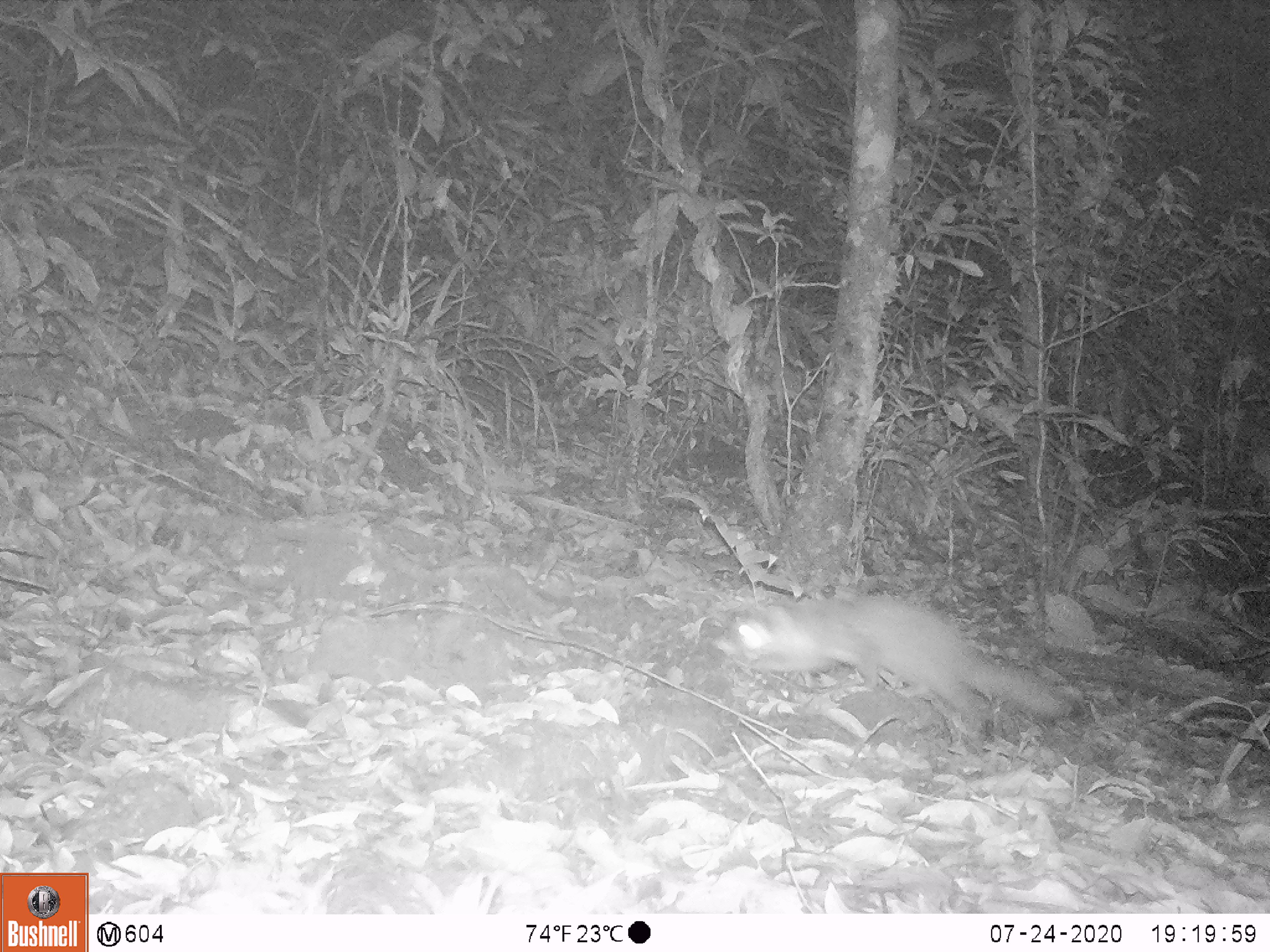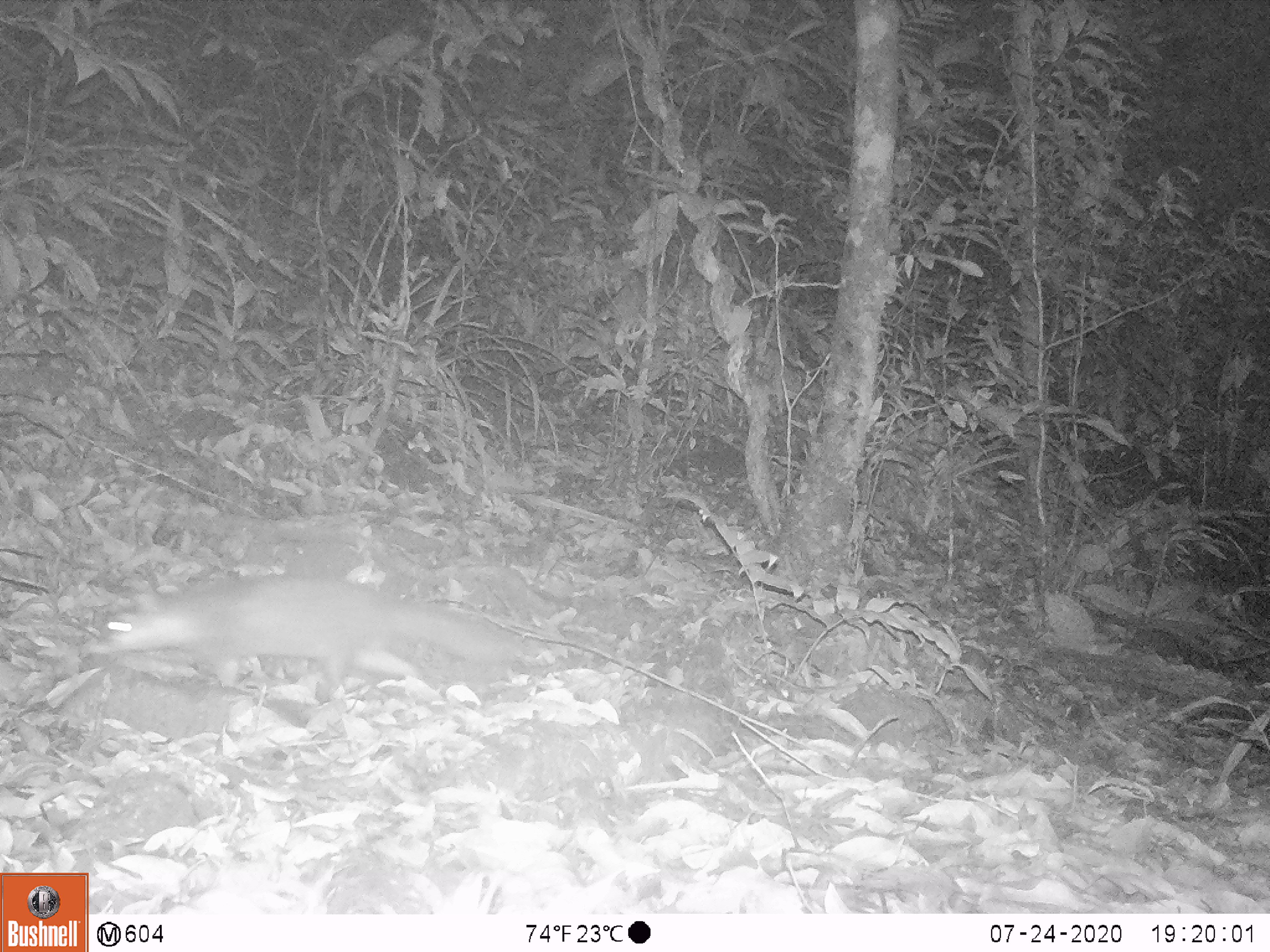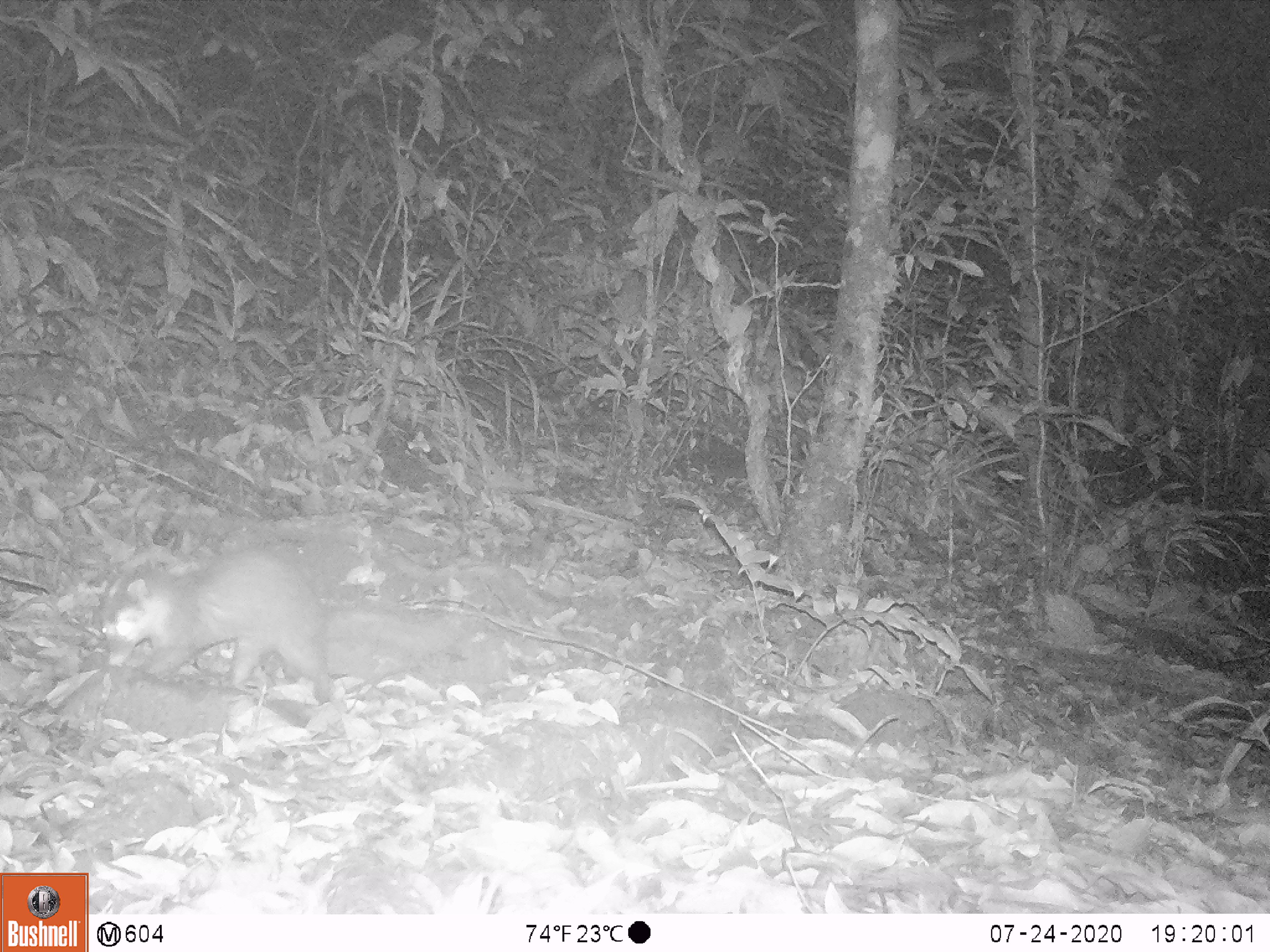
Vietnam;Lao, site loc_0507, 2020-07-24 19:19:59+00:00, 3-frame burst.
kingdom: Animalia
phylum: Chordata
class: Mammalia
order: Carnivora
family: Mustelidae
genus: Melogale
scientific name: Melogale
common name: ferret badger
Ferret badger (Melogale). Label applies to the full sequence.